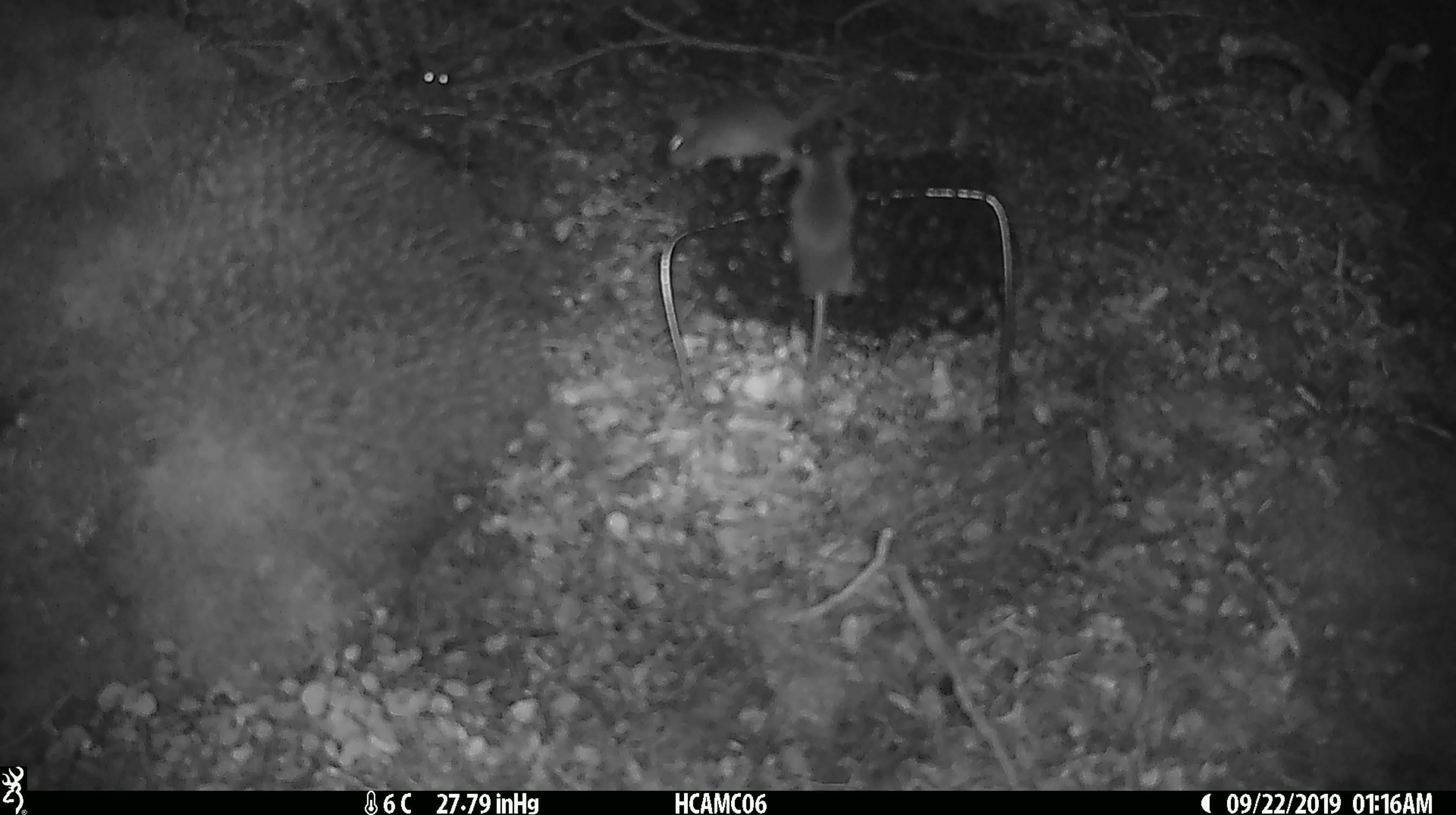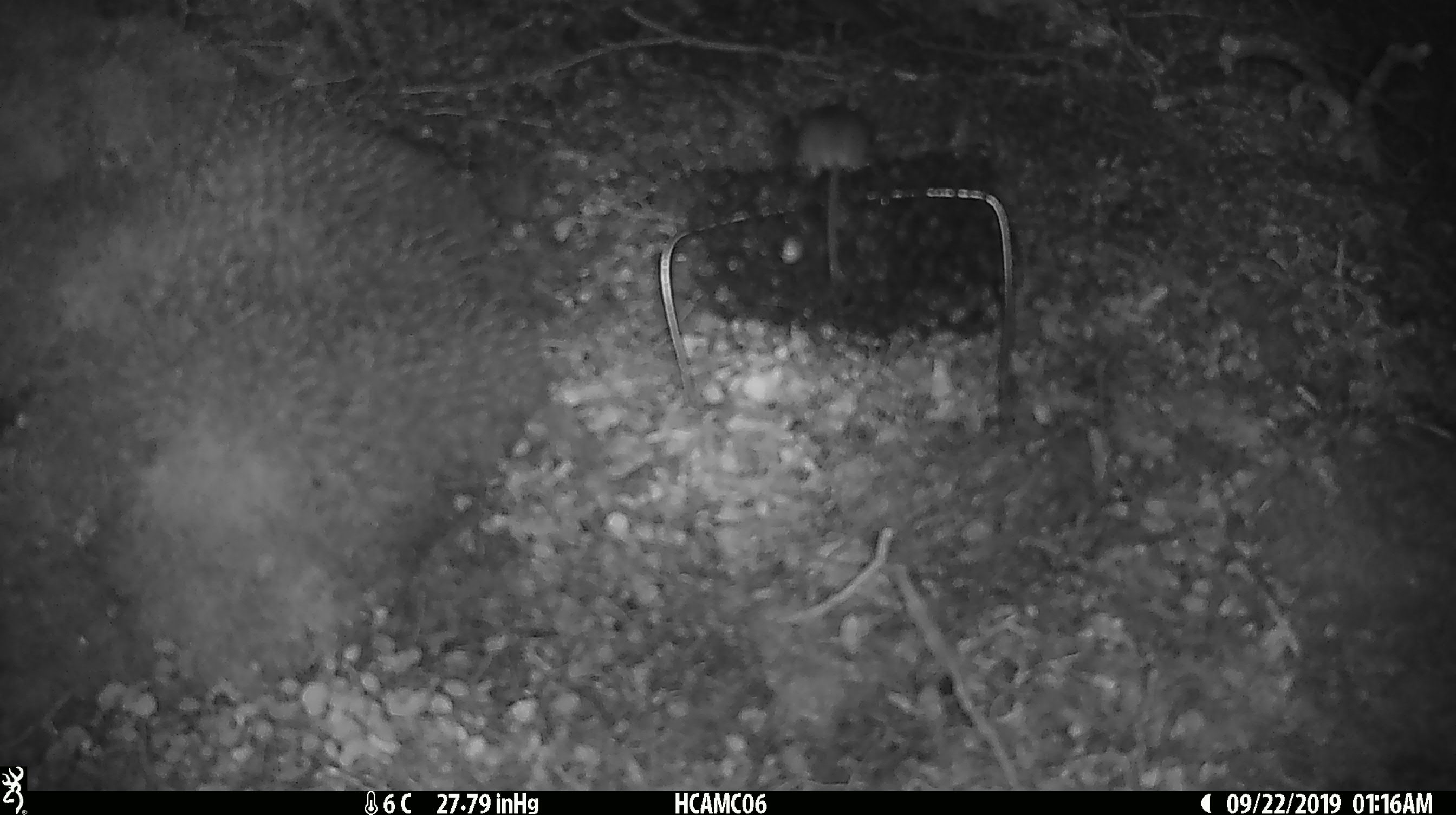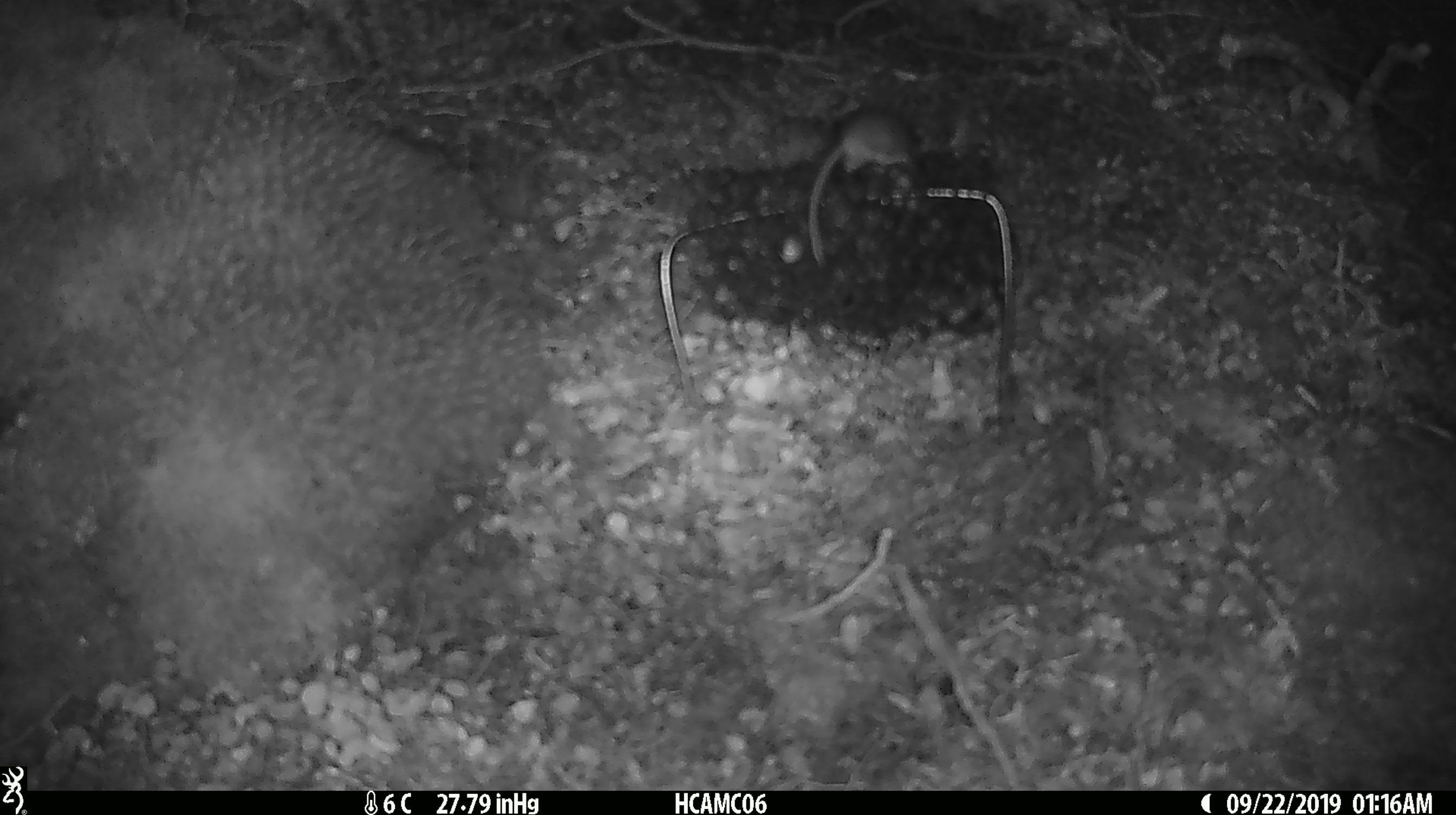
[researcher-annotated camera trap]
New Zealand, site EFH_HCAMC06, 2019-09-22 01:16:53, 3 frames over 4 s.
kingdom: Animalia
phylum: Chordata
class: Mammalia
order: Rodentia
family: Muridae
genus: Mus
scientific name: Mus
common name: mouse